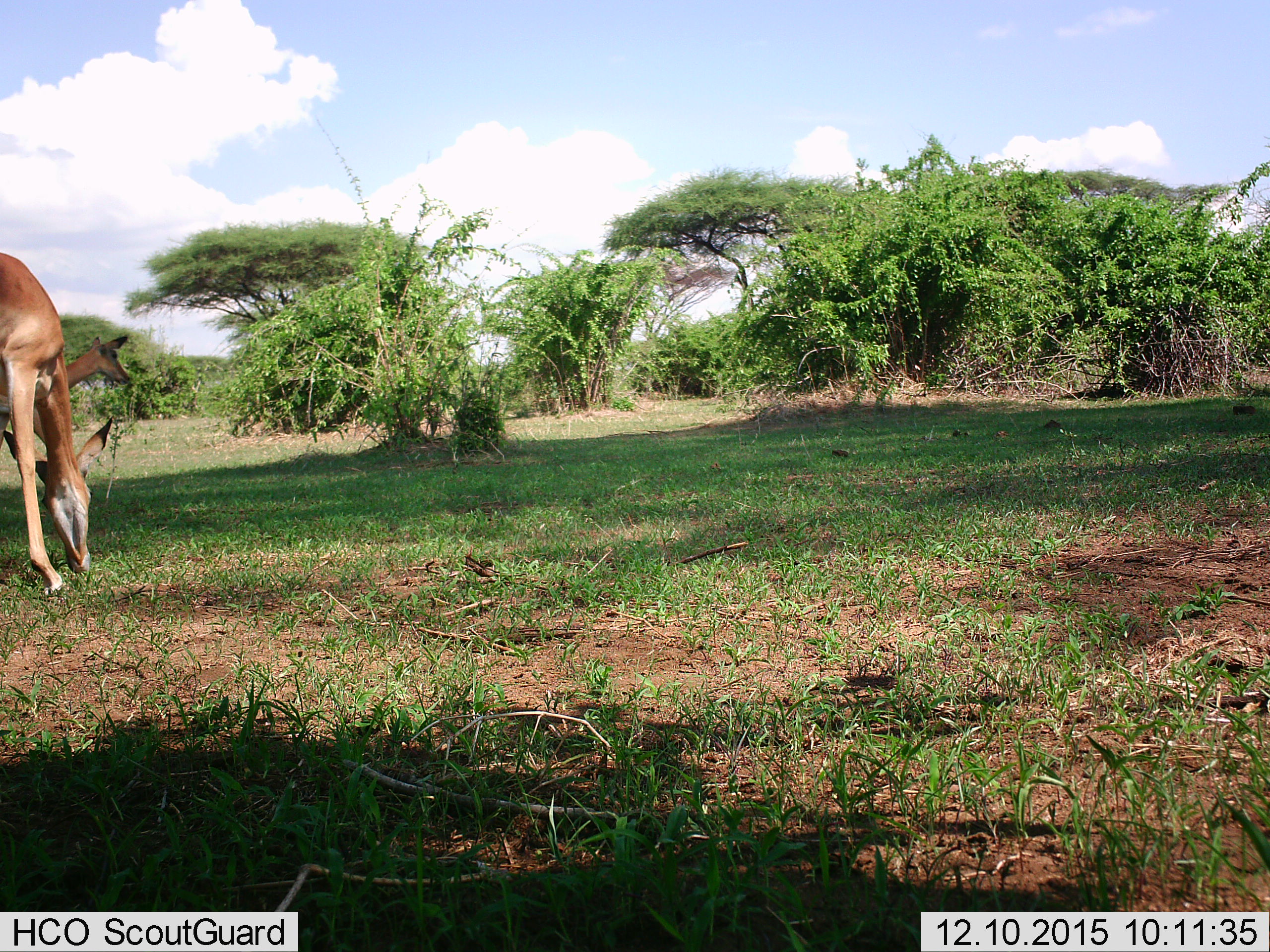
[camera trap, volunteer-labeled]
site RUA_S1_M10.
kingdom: Animalia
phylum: Chordata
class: Mammalia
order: Artiodactyla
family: Bovidae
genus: Aepyceros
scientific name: Aepyceros melampus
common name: impala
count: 2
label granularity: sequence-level